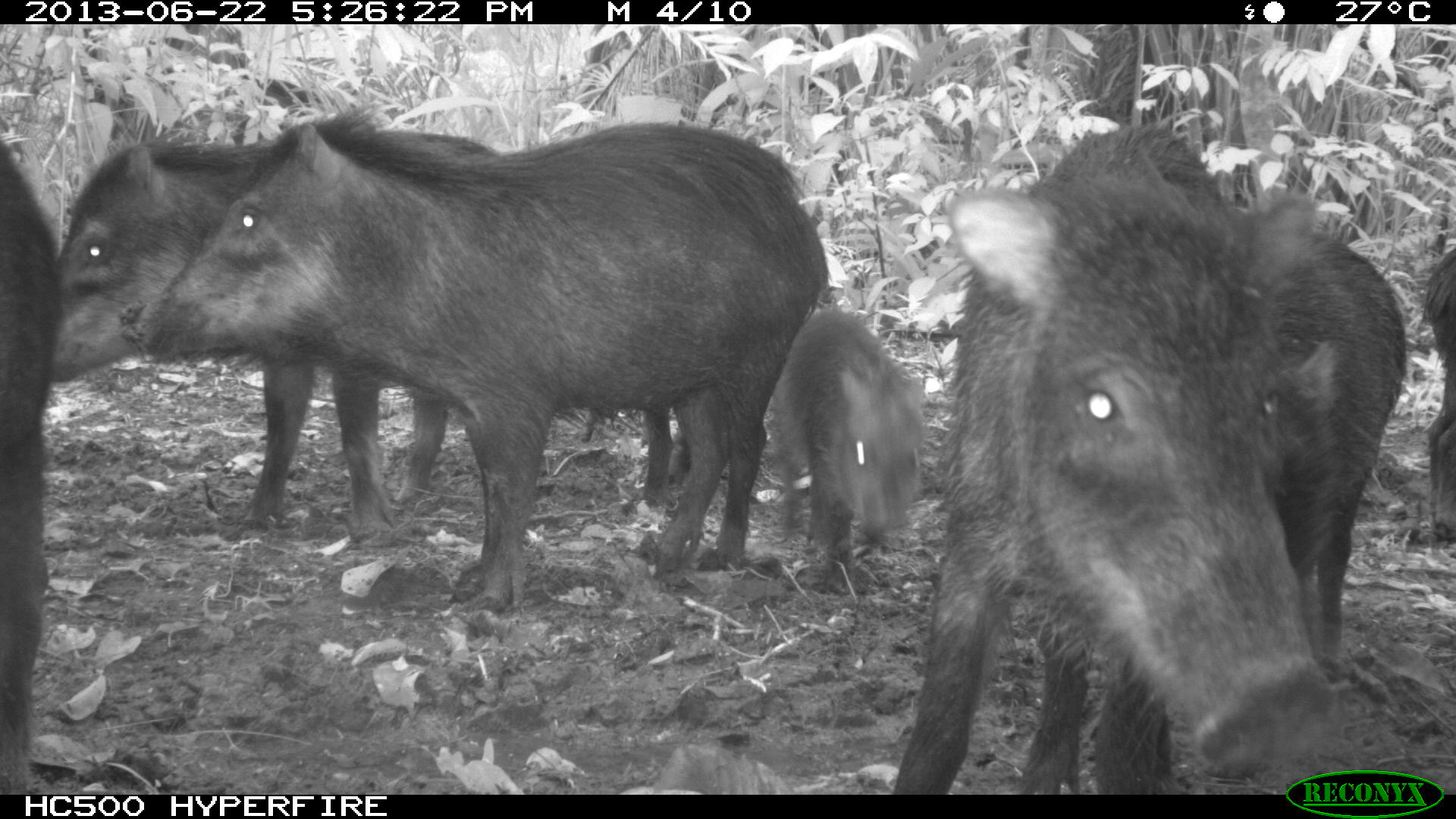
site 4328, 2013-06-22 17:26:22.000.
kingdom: Animalia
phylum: Chordata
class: Mammalia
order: Artiodactyla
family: Tayassuidae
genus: Tayassu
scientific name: Tayassu pecari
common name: white-lipped peccary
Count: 13.